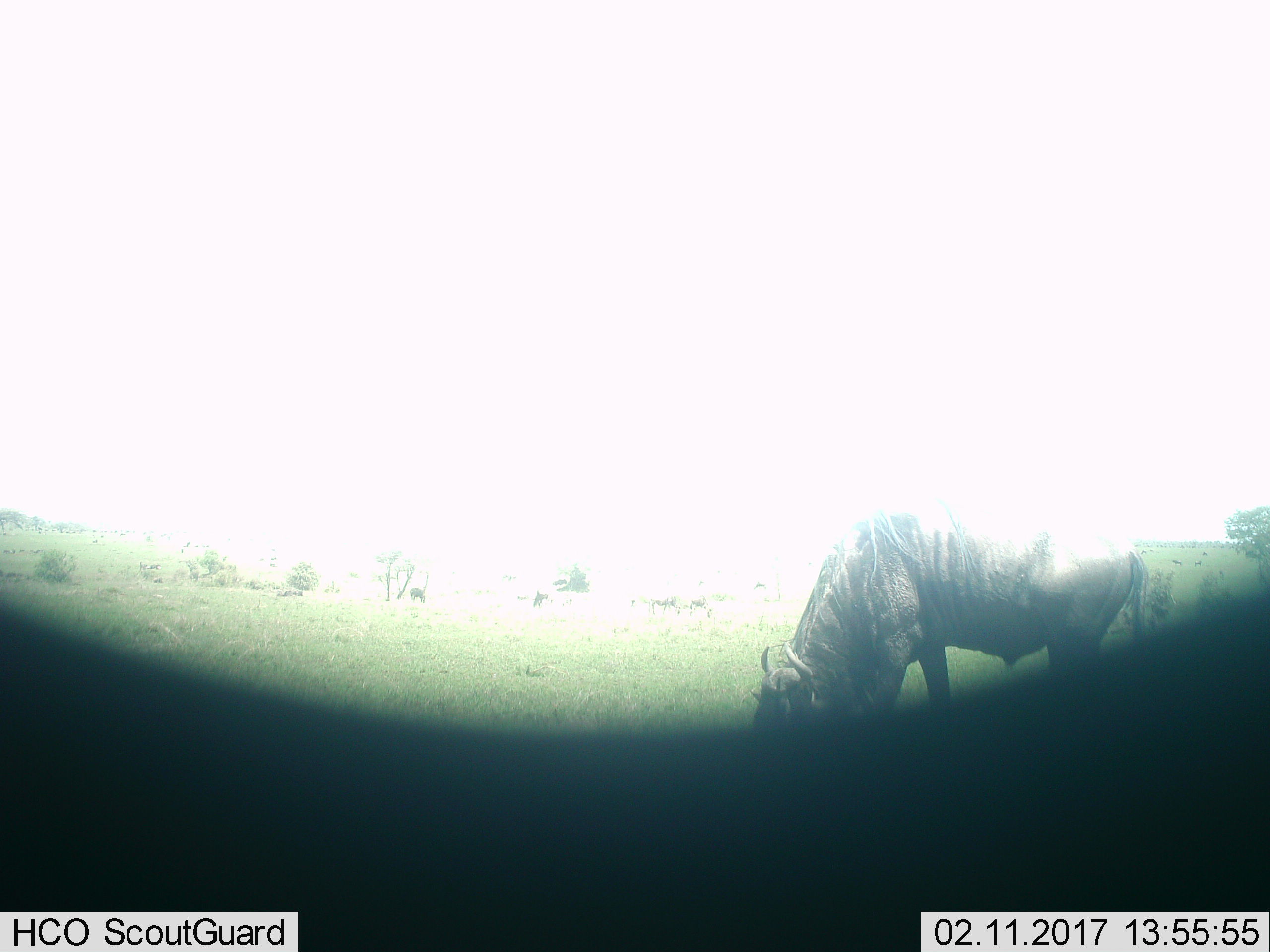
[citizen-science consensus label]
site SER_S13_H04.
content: unidentified animal